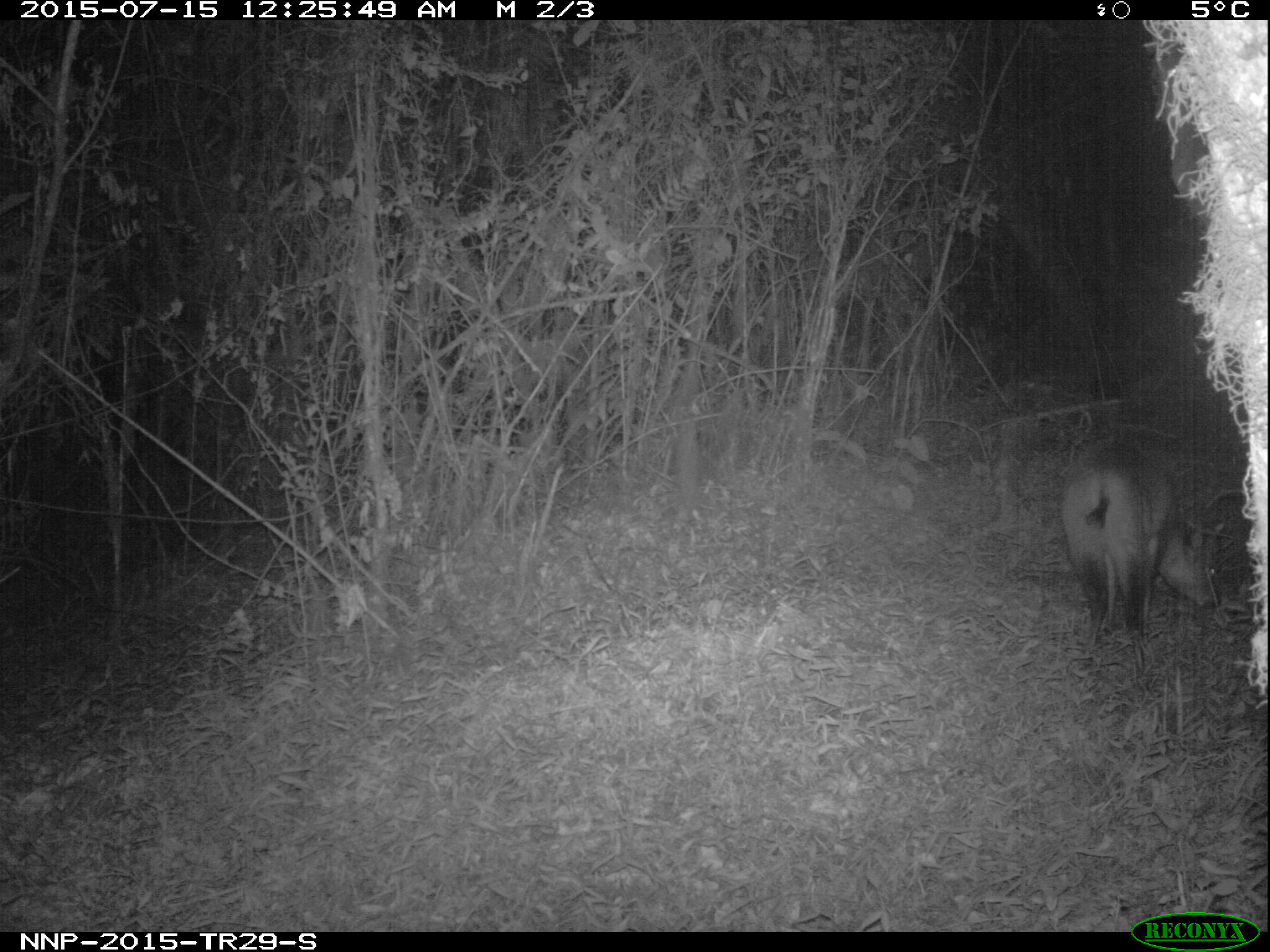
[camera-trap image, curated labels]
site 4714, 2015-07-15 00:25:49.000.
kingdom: Animalia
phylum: Chordata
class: Mammalia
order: Artiodactyla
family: Bovidae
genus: Cephalophus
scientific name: Cephalophus nigrifrons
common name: black-fronted duiker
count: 1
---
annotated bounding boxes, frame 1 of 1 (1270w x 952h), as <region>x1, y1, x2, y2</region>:
cephalophus nigrifrons: <region>1062, 440, 1221, 676</region>